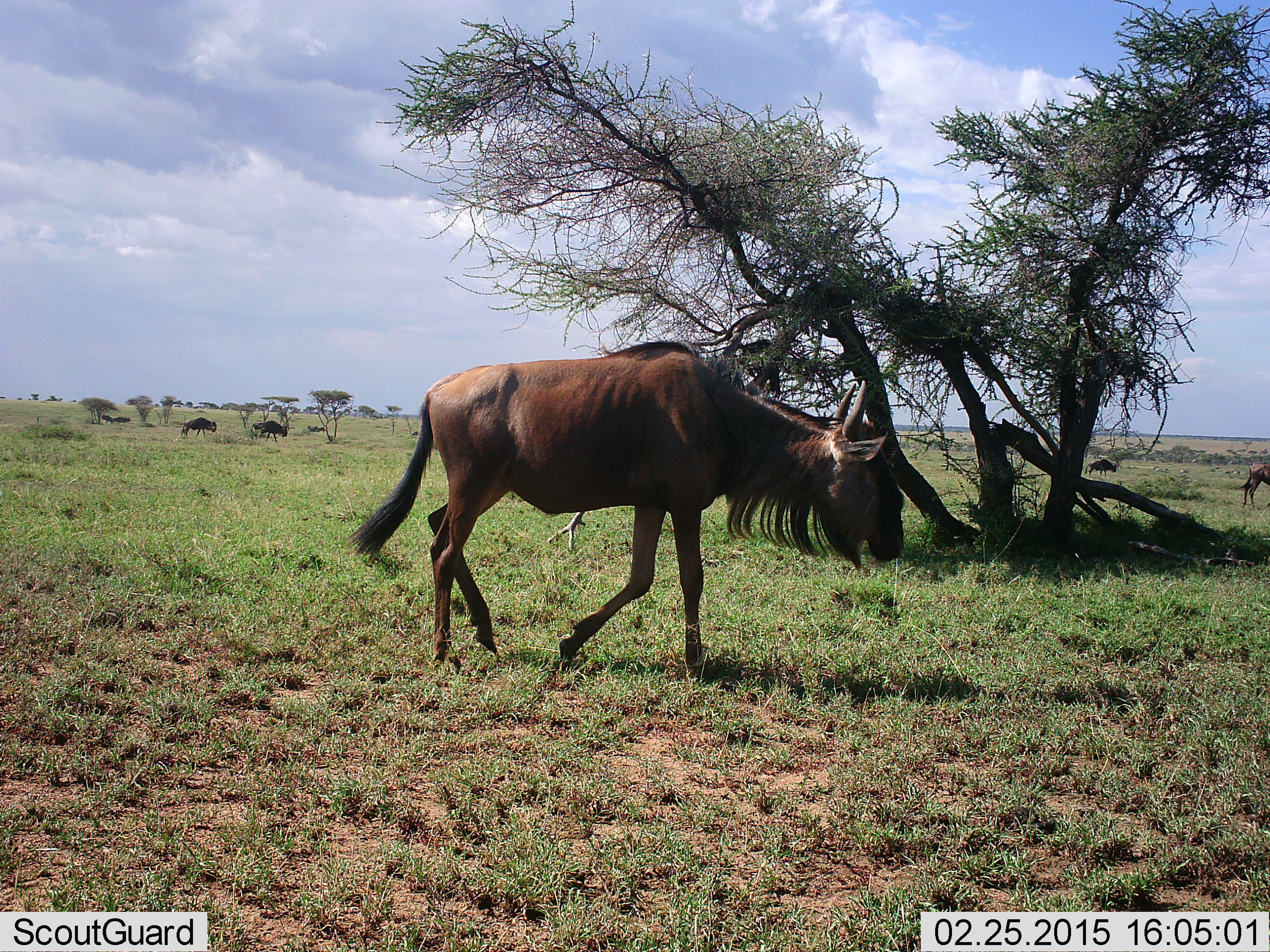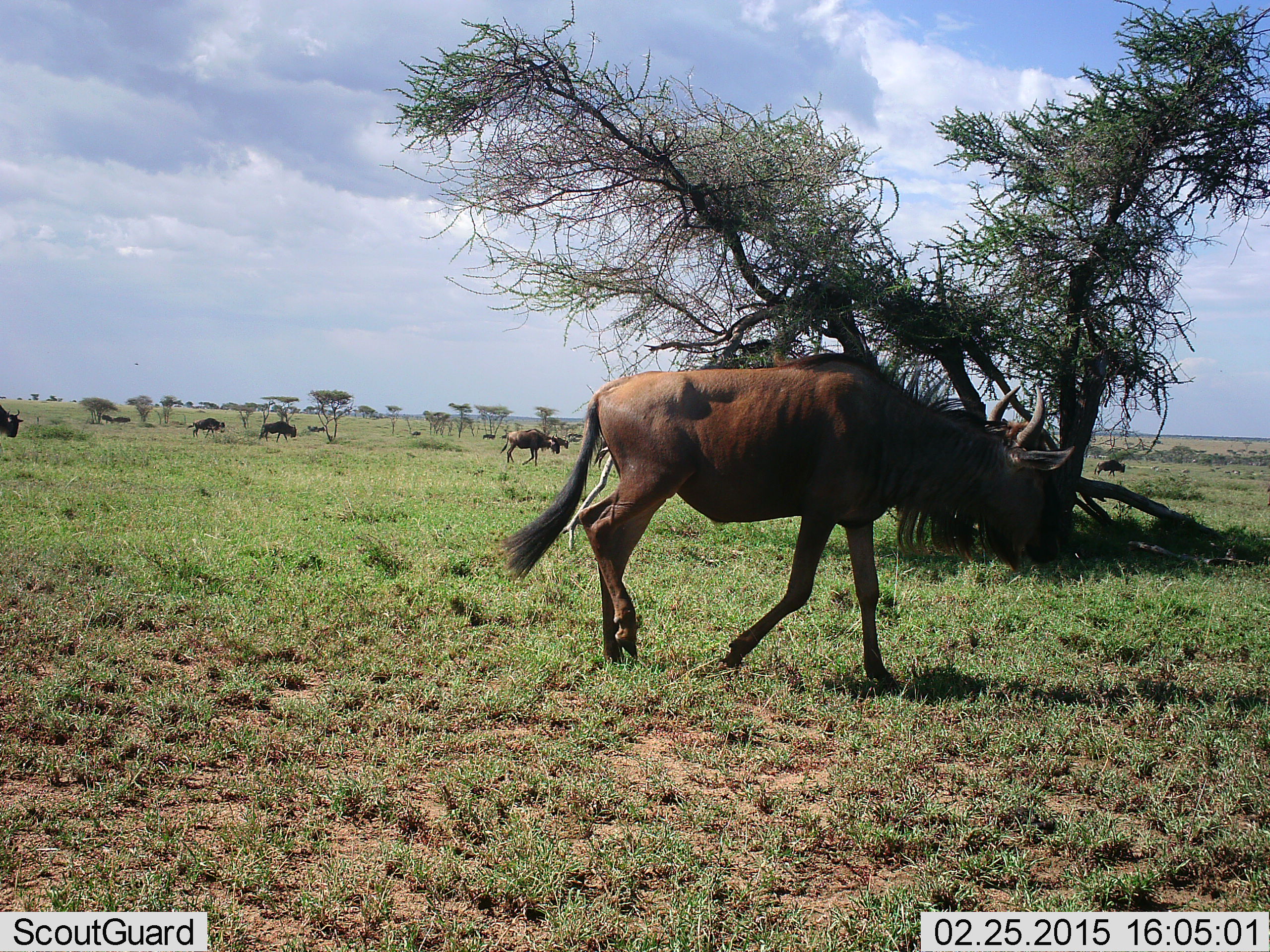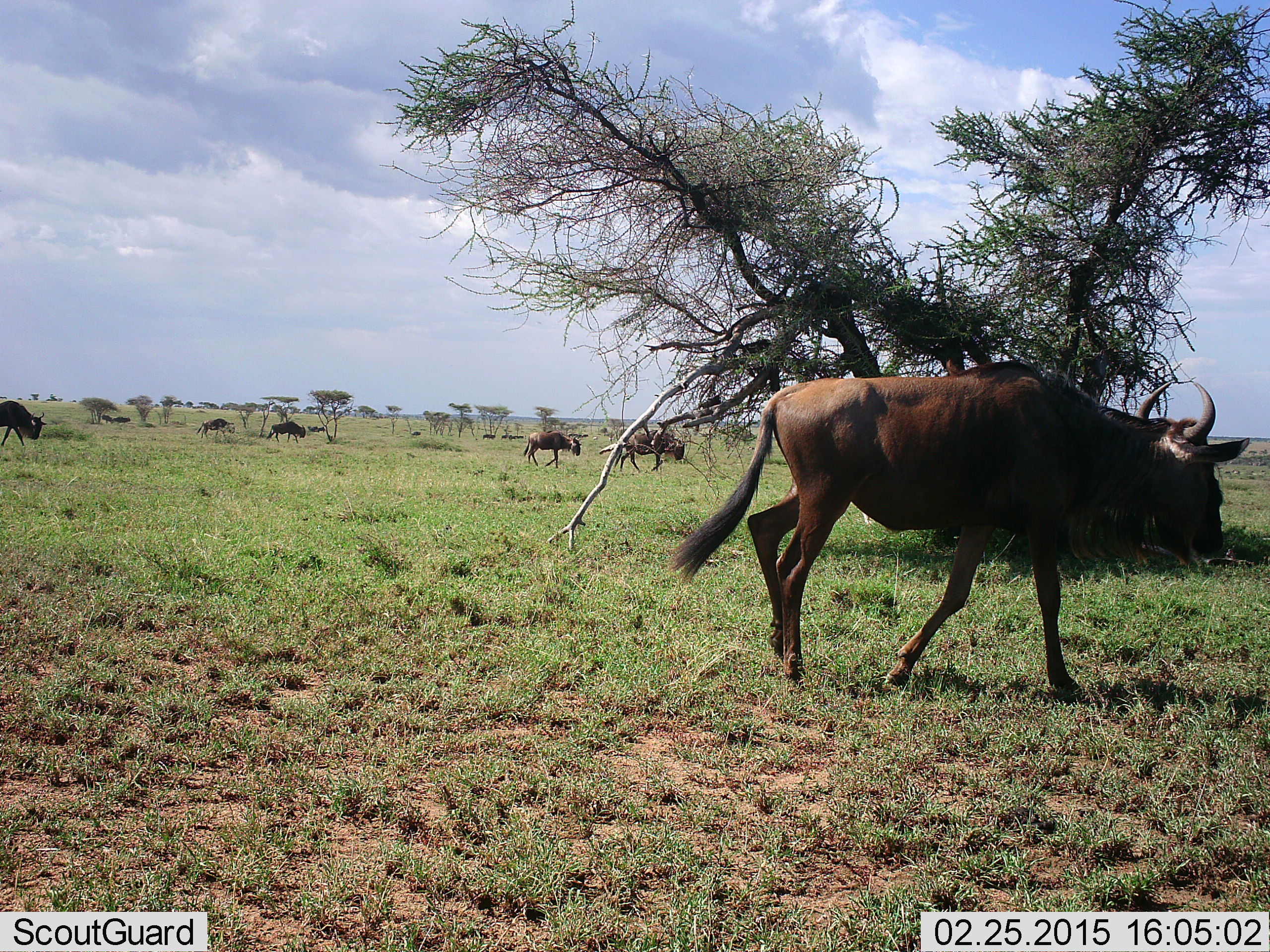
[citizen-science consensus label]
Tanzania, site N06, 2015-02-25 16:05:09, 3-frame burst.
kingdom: Animalia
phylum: Chordata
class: Mammalia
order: Artiodactyla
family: Bovidae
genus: Connochaetes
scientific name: Connochaetes taurinus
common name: blue wildebeest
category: wildebeest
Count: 8.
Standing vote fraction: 10%.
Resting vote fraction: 0%.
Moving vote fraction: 90%.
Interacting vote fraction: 0%.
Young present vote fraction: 0%.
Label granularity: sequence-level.